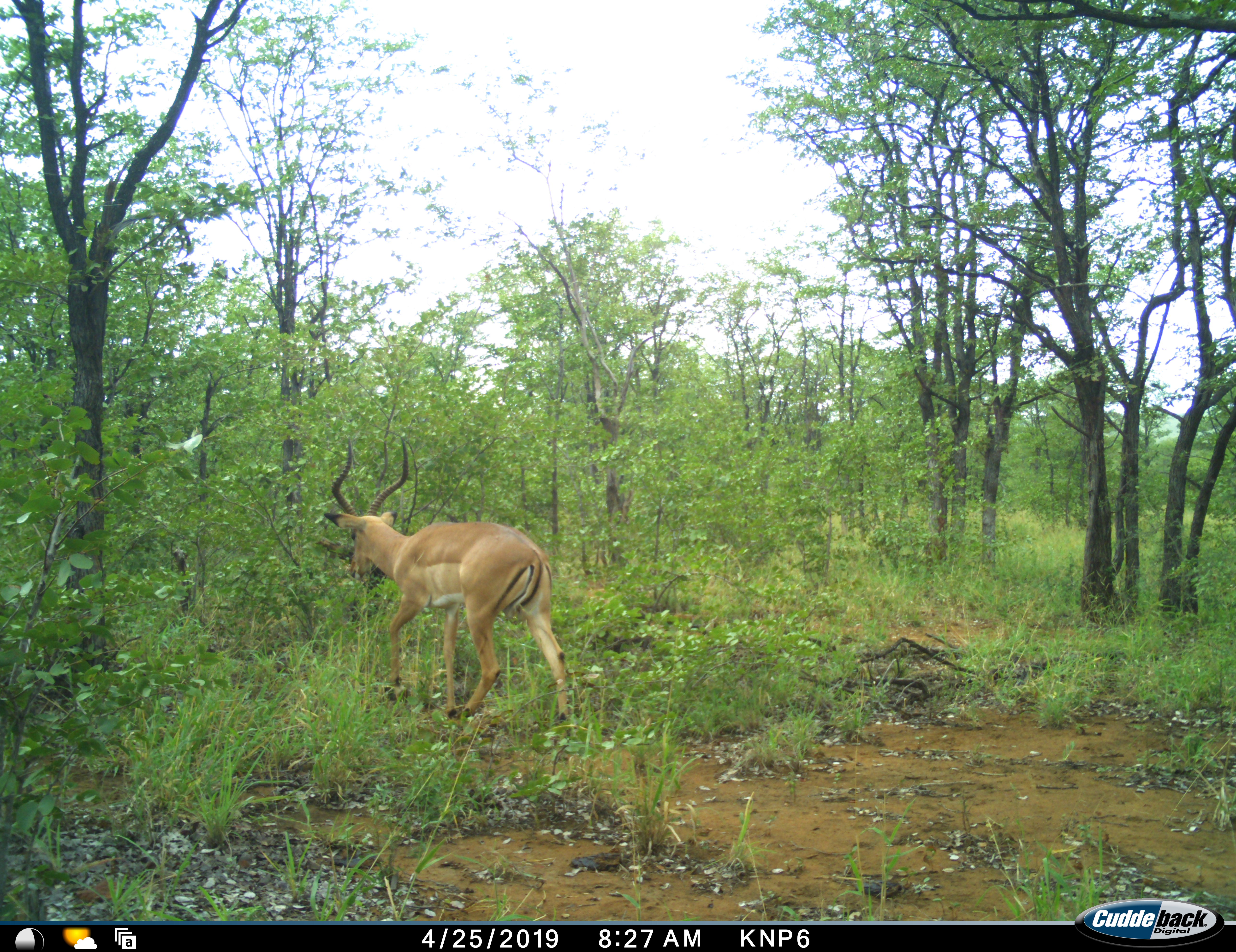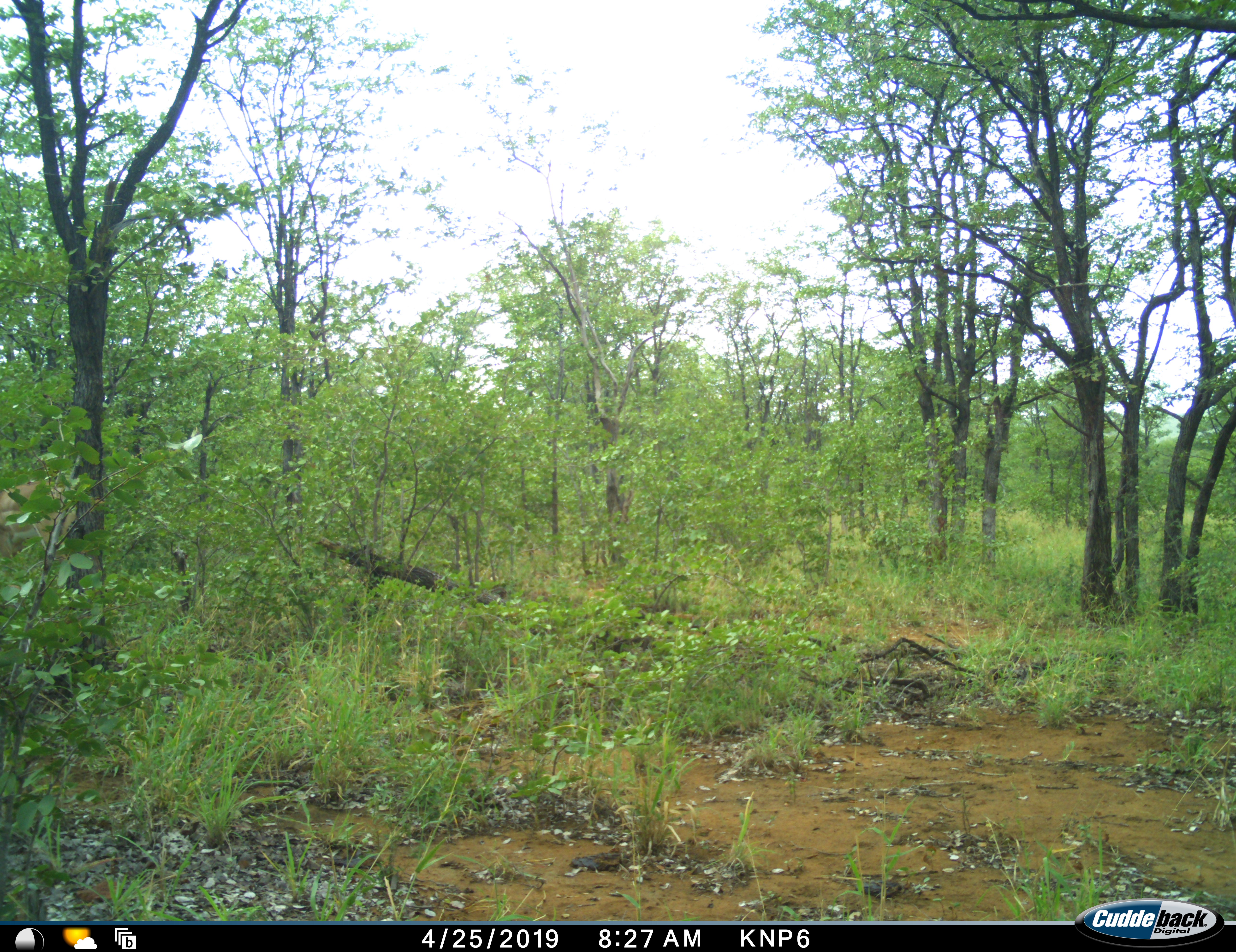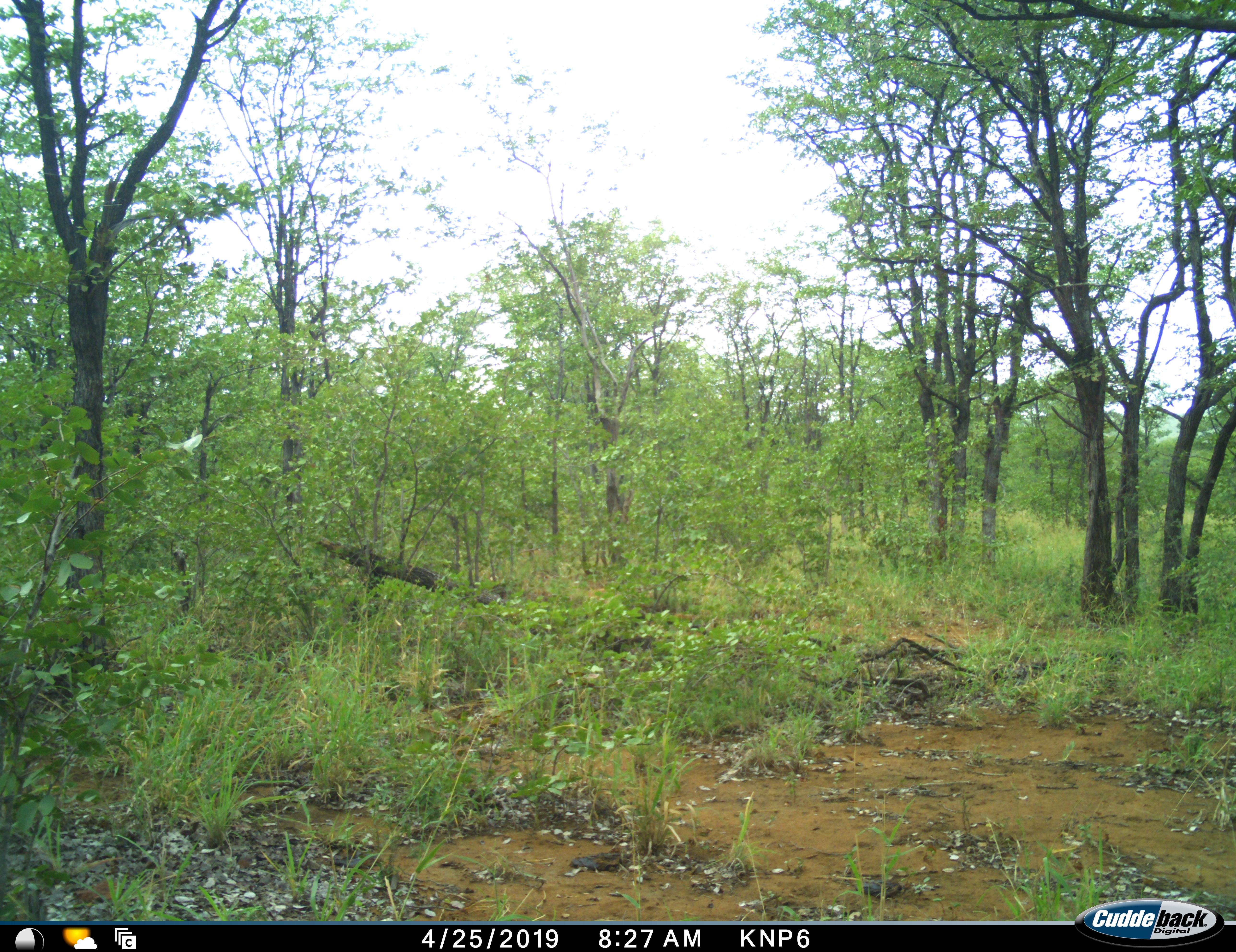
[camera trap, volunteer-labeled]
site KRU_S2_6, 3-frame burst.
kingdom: Animalia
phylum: Chordata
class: Mammalia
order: Artiodactyla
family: Bovidae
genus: Aepyceros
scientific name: Aepyceros melampus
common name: impala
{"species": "impala (Aepyceros melampus)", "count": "1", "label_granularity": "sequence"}